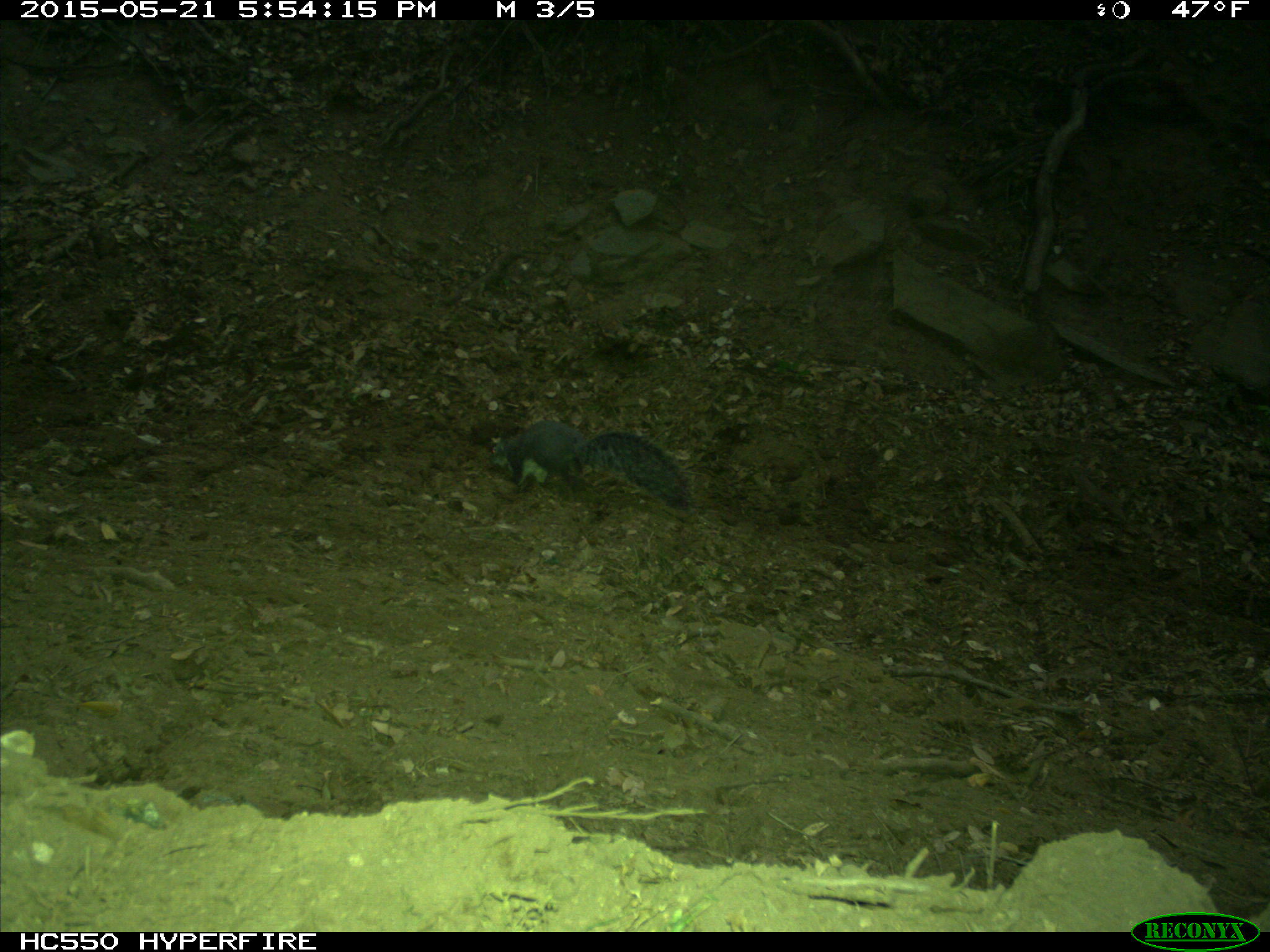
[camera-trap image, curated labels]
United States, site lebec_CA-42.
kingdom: Animalia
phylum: Chordata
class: Mammalia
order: Rodentia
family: Sciuridae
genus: Sciurus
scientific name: Sciurus carolinensis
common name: eastern gray squirrel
Sciurus carolinensis (eastern gray squirrel).